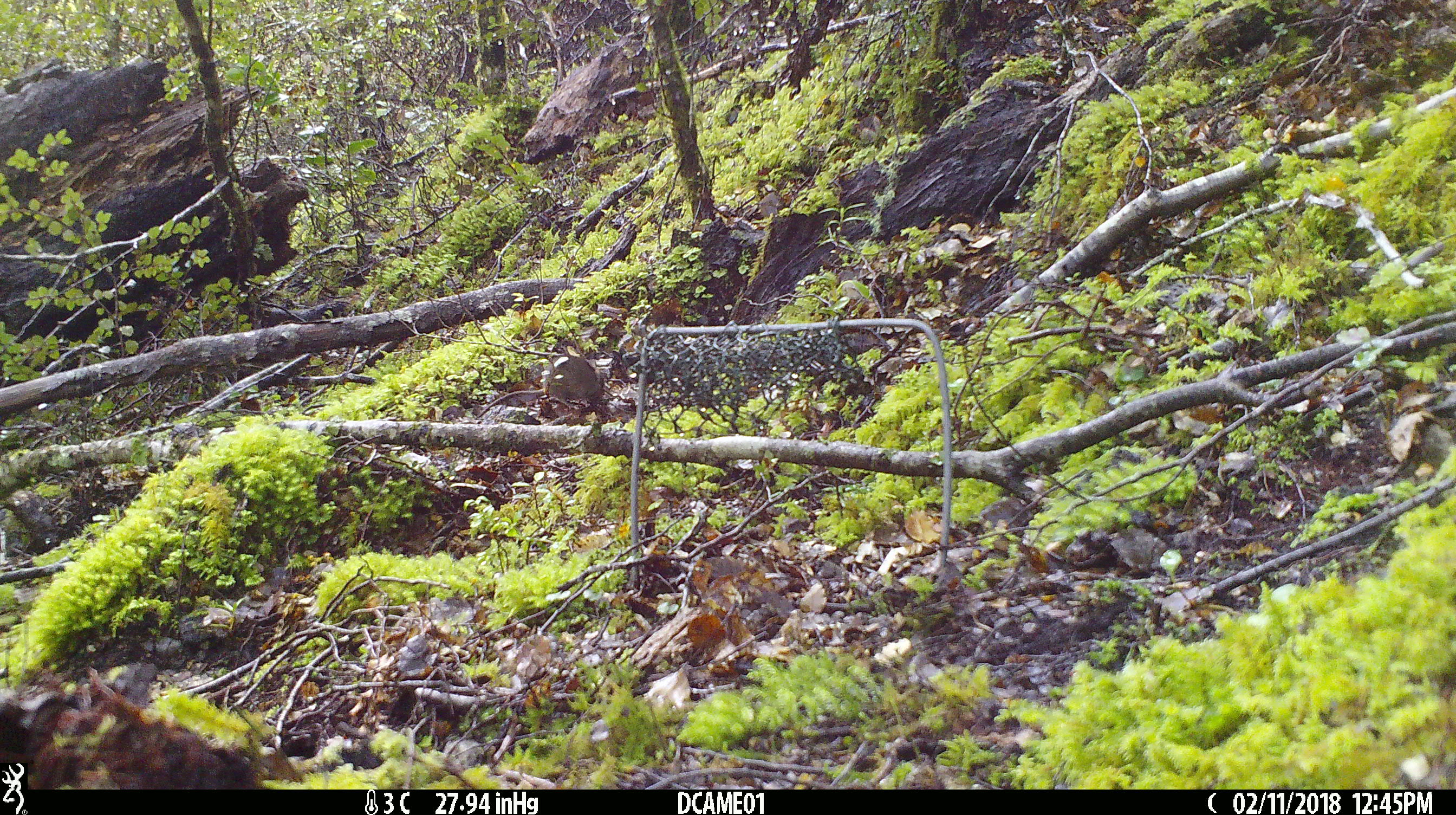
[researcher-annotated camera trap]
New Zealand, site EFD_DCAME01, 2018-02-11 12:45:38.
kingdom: Animalia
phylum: Chordata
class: Mammalia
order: Rodentia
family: Muridae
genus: Mus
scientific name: Mus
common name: mouse